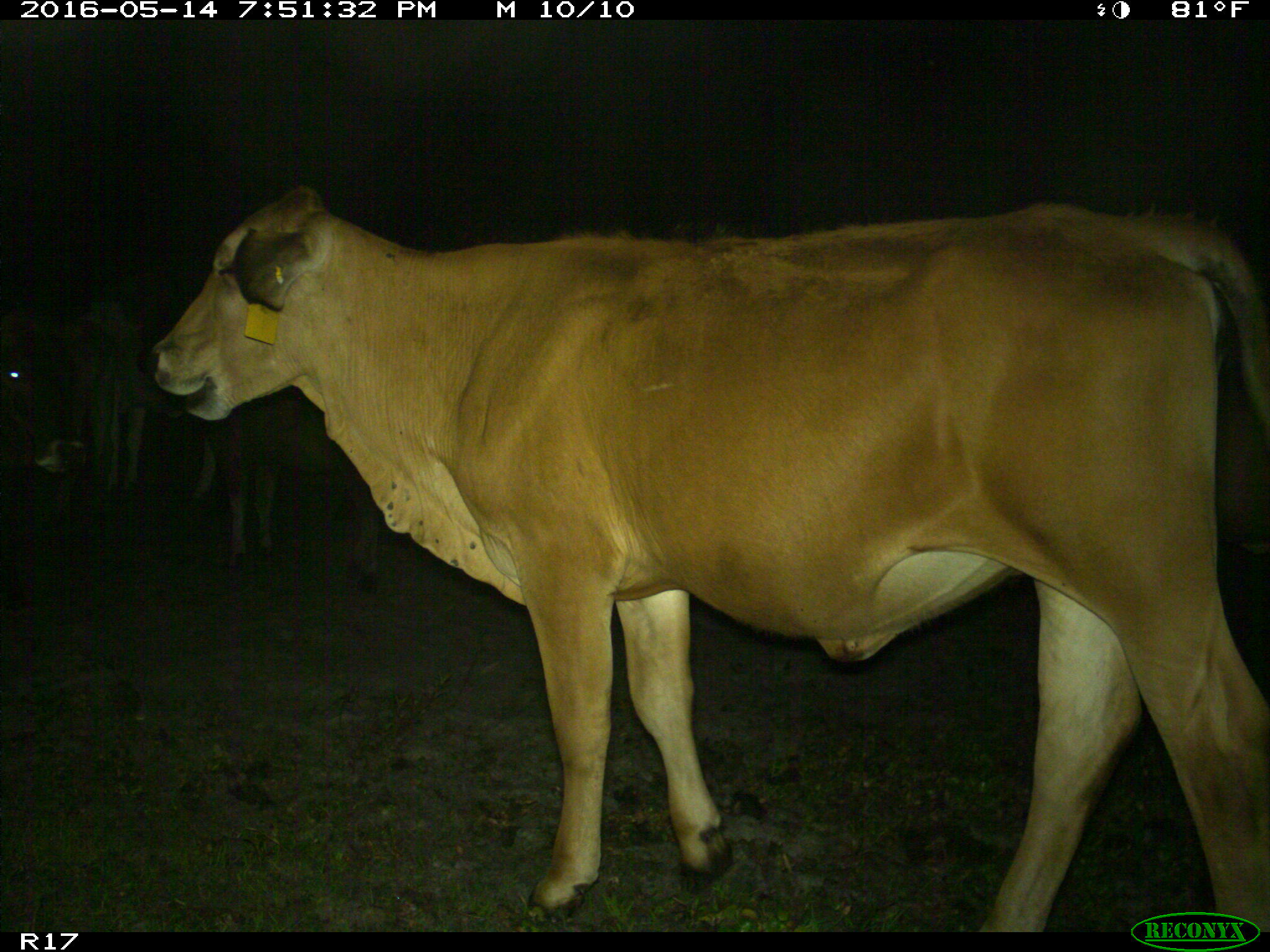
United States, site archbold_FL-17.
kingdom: Animalia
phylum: Chordata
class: Mammalia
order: Artiodactyla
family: Bovidae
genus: Bos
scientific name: Bos taurus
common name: domestic cow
Bos taurus (domestic cow).